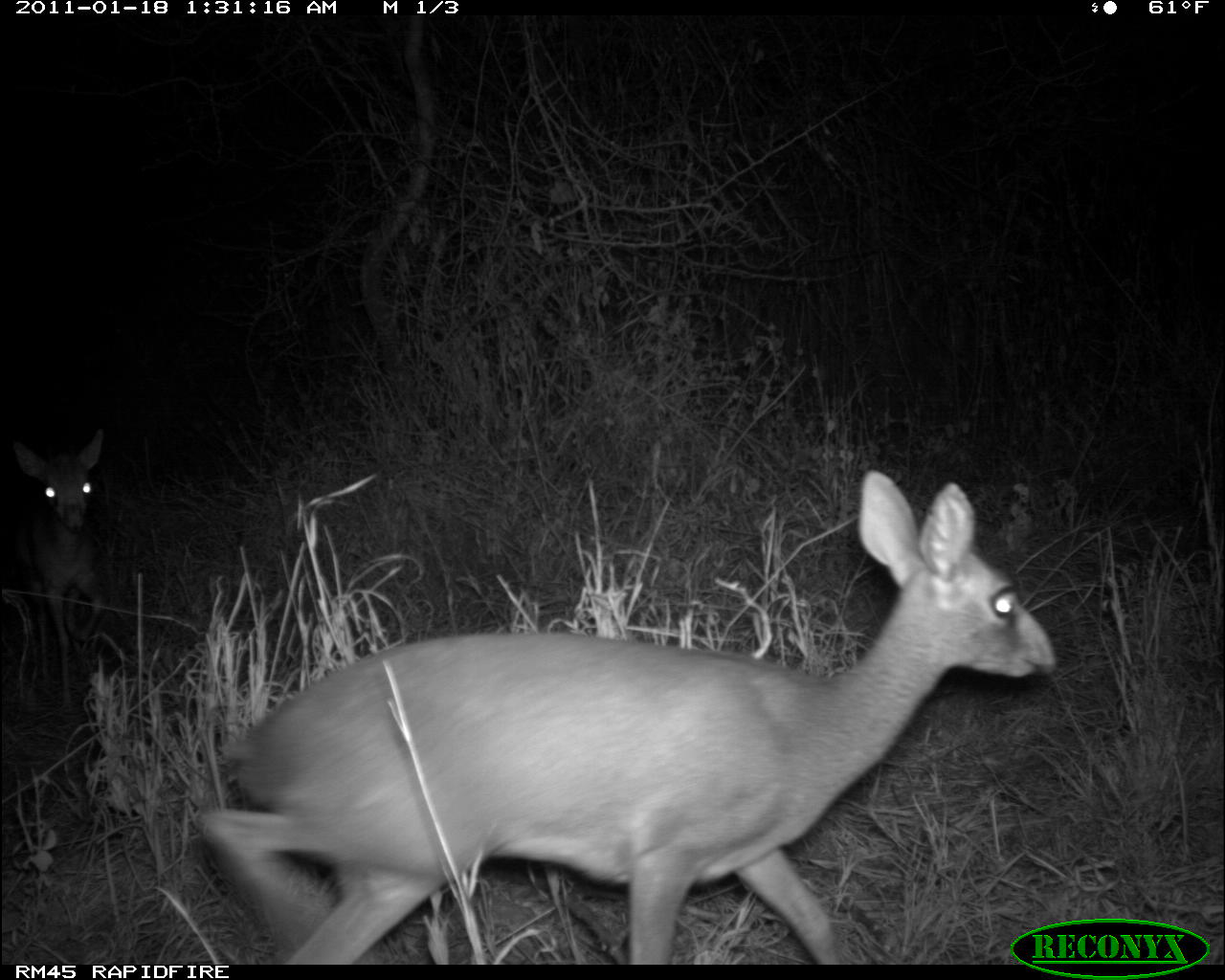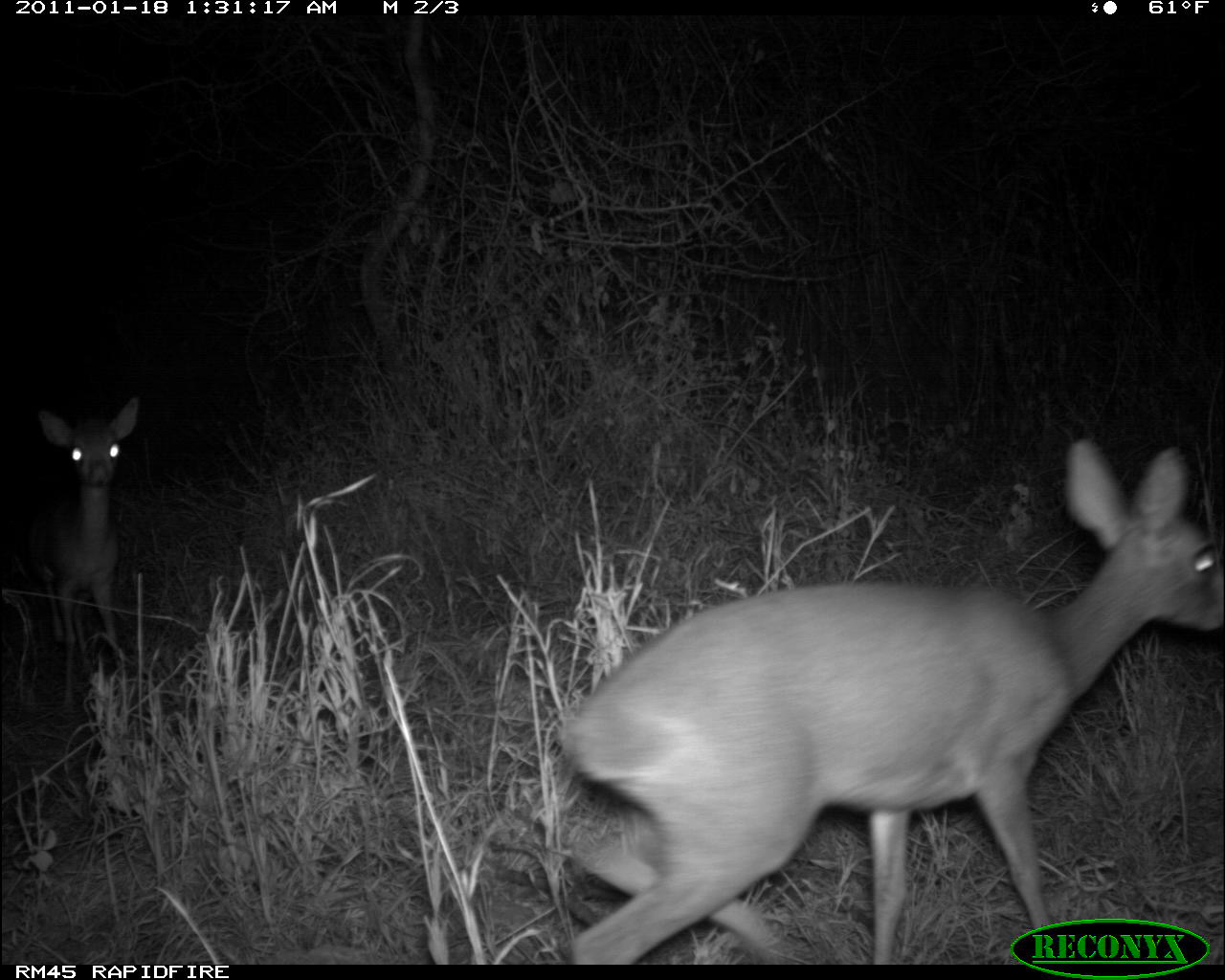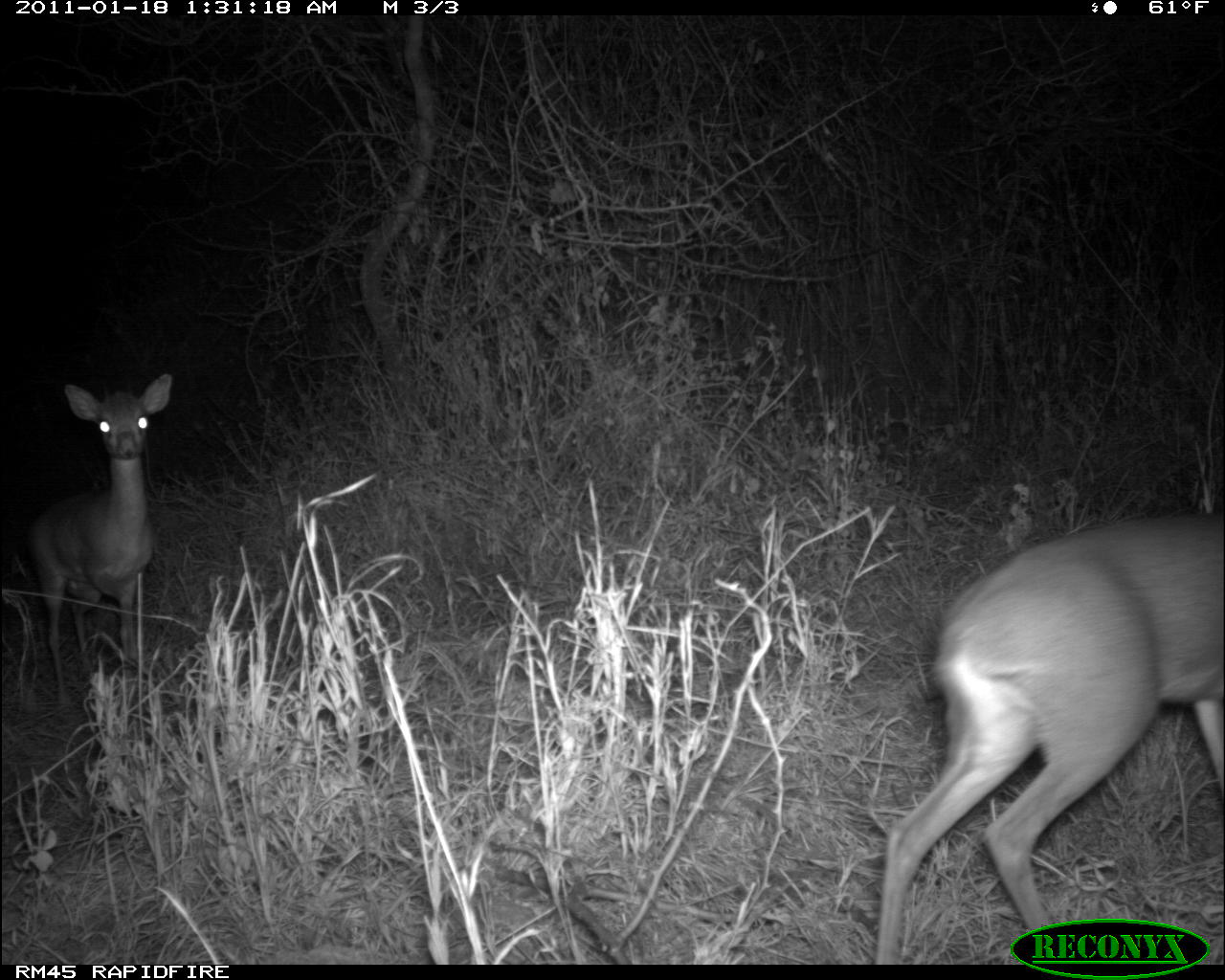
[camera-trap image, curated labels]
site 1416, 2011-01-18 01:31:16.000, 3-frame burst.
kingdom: Animalia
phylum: Chordata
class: Mammalia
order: Artiodactyla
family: Bovidae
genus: Madoqua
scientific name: Madoqua guentheri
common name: günther's dik-dik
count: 2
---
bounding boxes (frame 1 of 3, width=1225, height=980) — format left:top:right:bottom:
madoqua guentheri: 195:468:1056:963; 9:423:104:713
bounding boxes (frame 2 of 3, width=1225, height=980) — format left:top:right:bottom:
madoqua guentheri: 555:435:1219:964; 23:396:139:713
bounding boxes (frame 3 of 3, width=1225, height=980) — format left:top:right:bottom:
madoqua guentheri: 868:513:1221:962; 27:370:172:709